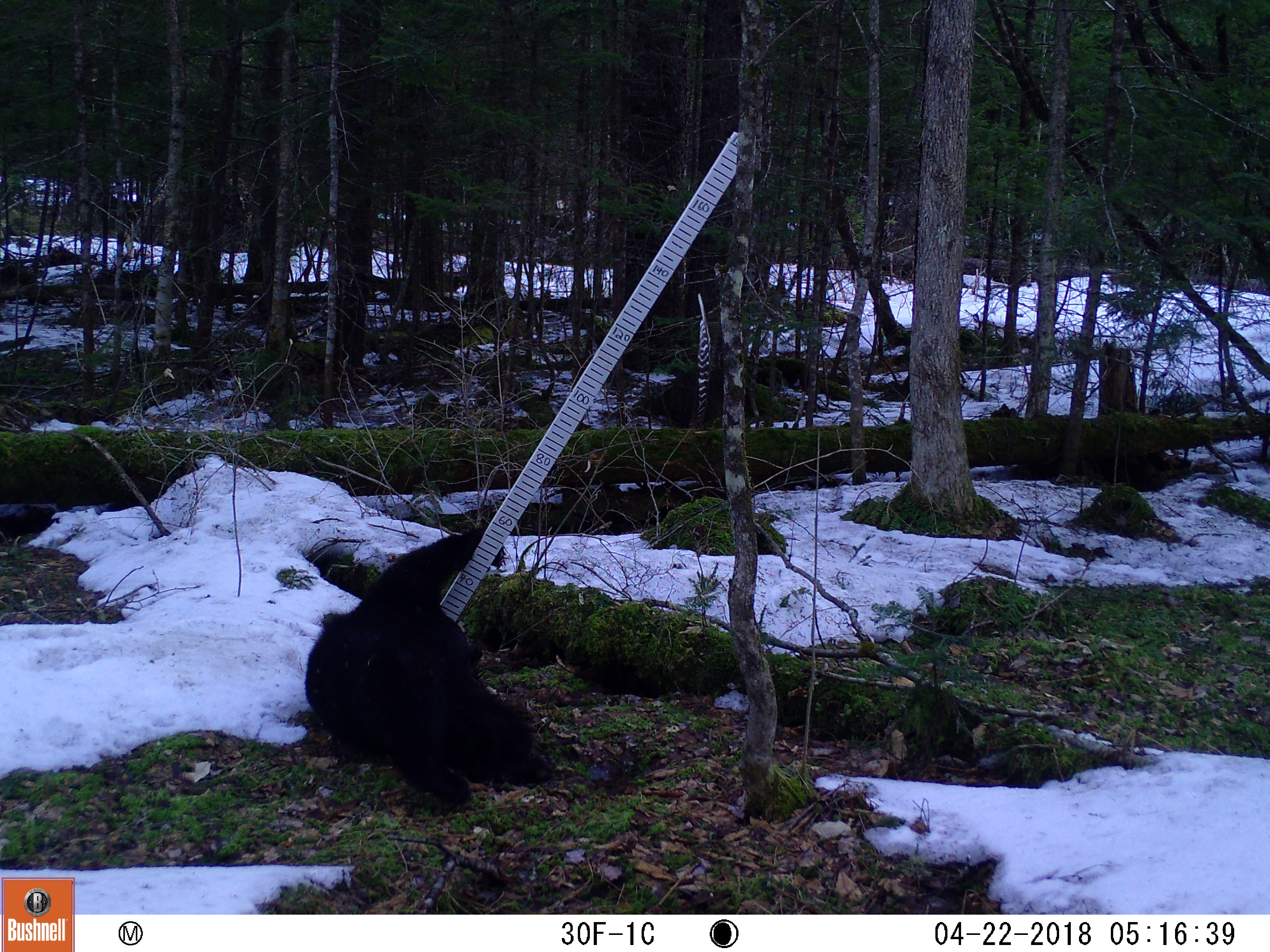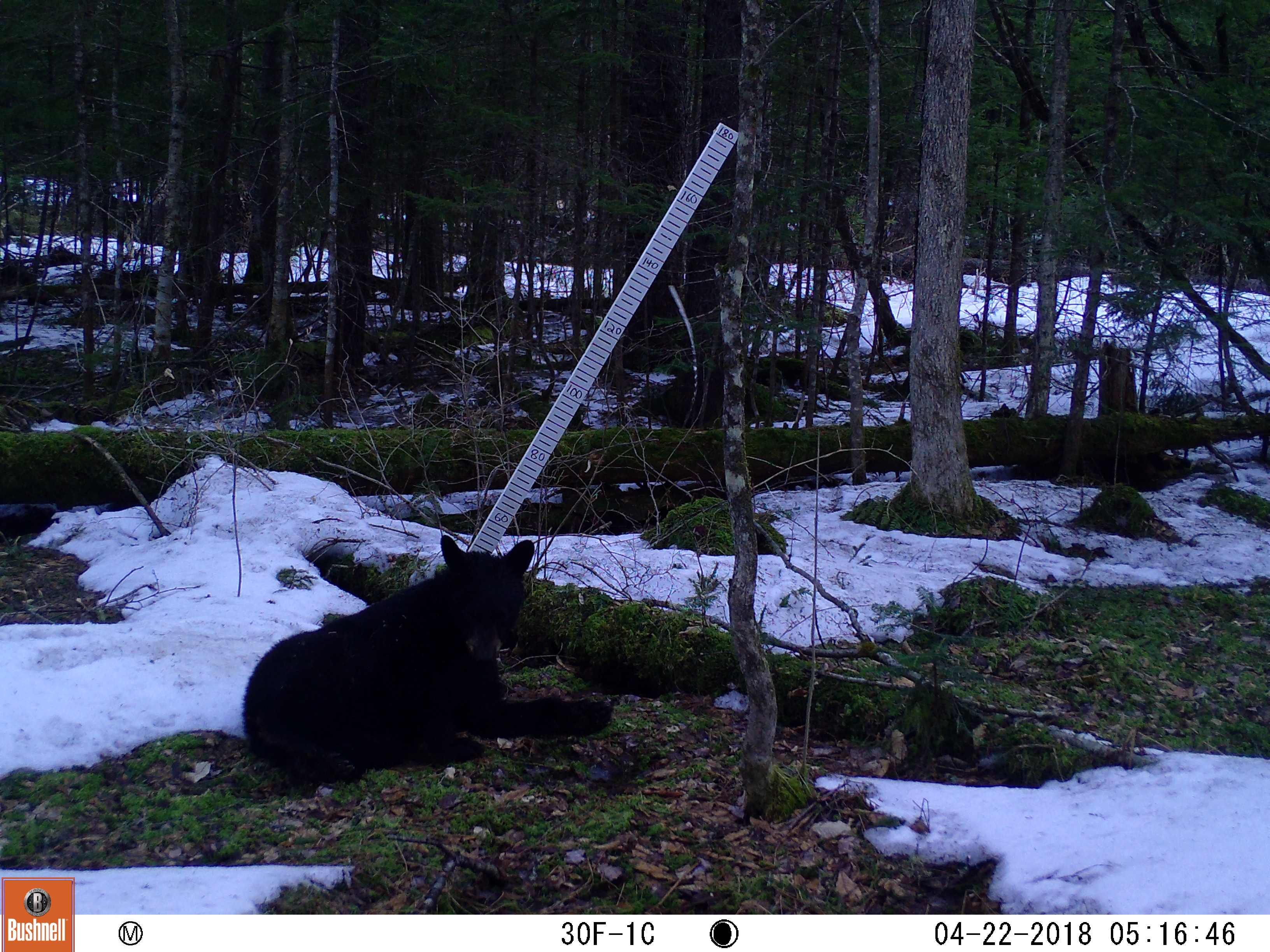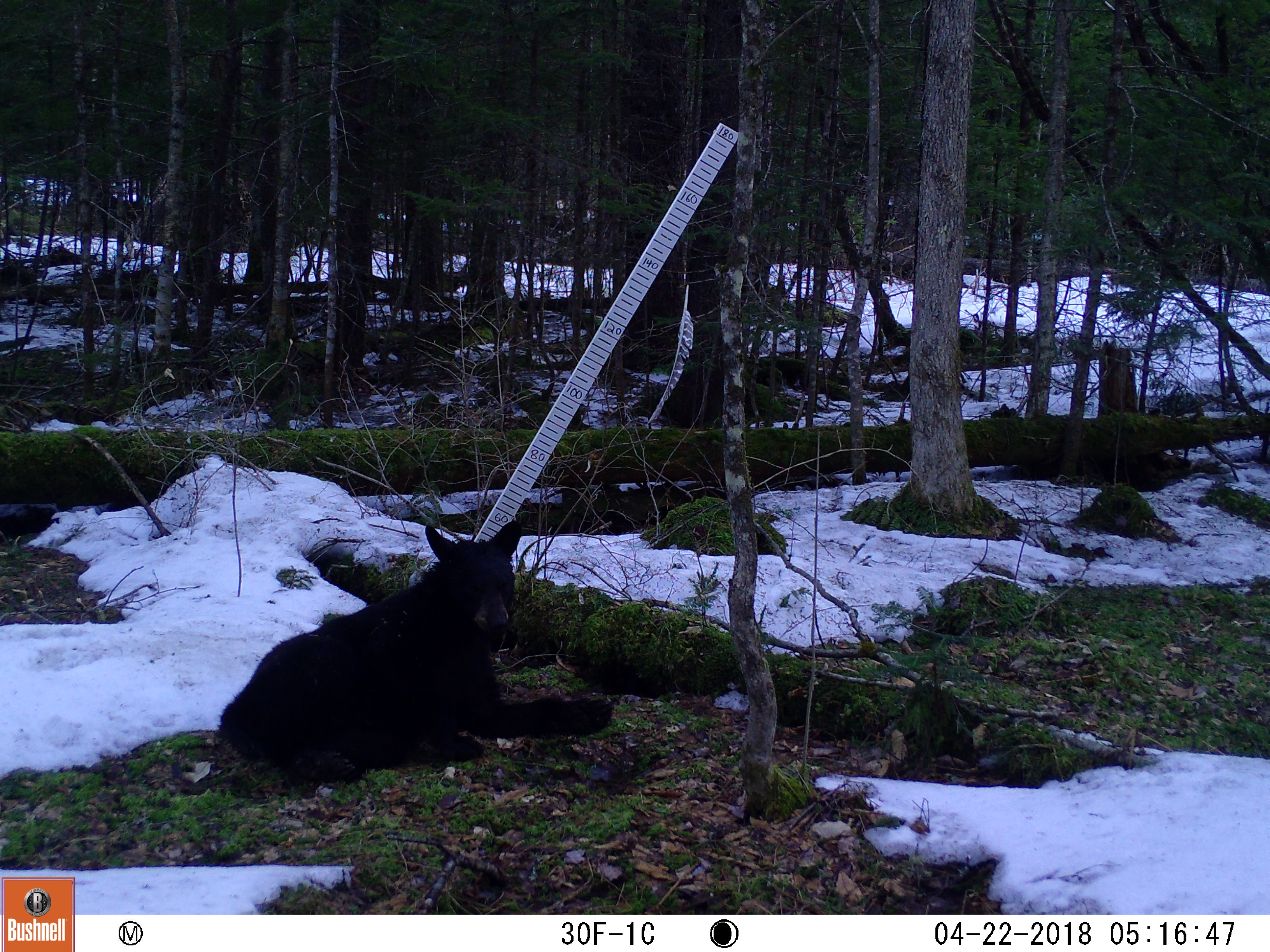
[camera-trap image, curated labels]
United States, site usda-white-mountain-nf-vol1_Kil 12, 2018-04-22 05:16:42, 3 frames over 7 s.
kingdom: Animalia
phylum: Chordata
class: Mammalia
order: Carnivora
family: Ursidae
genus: Ursus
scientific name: Ursus americanus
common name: black bear